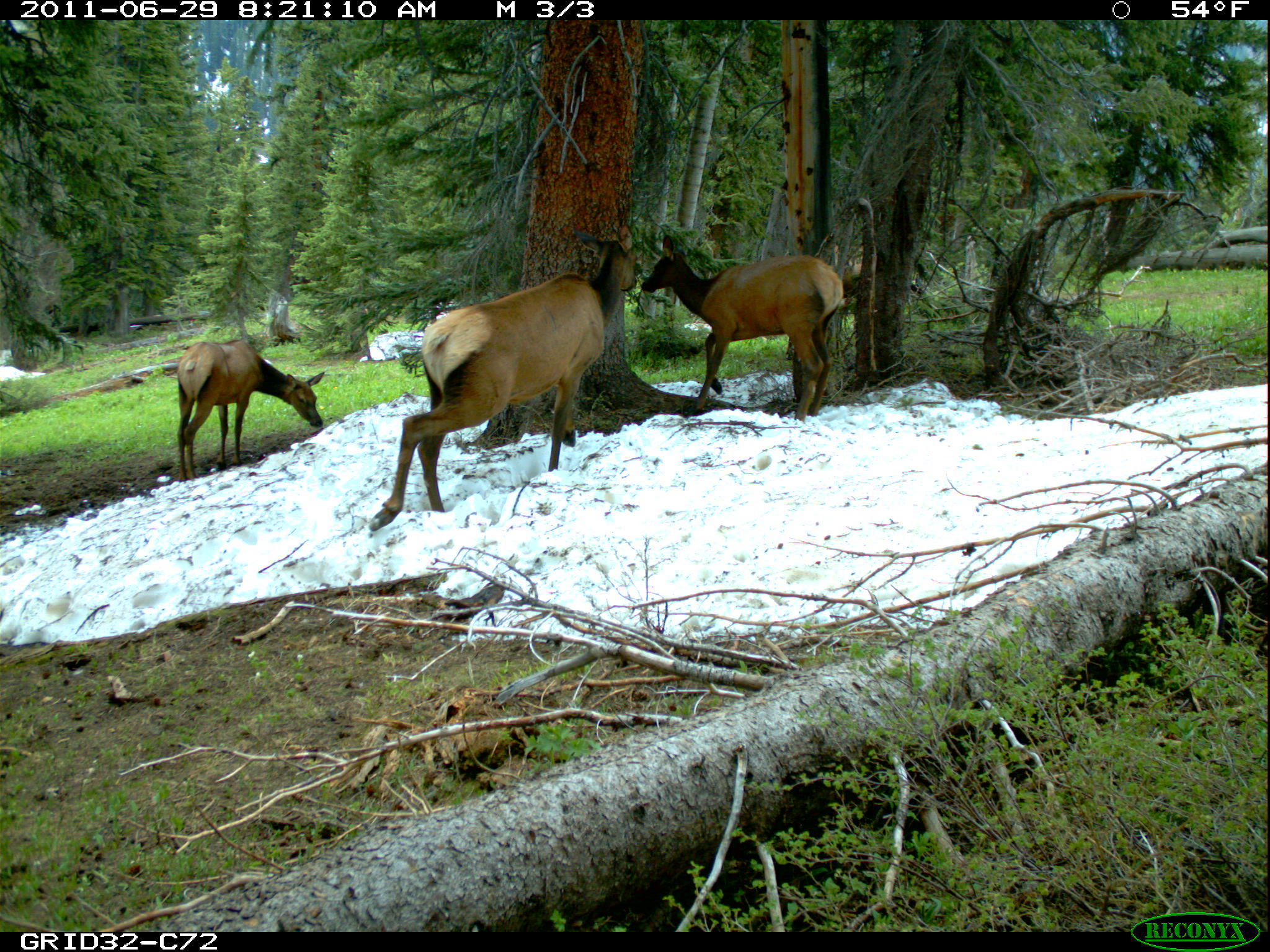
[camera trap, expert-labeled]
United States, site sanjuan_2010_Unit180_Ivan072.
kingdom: Animalia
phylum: Chordata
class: Mammalia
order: Artiodactyla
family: Cervidae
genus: Cervus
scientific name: Cervus elaphus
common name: red deer